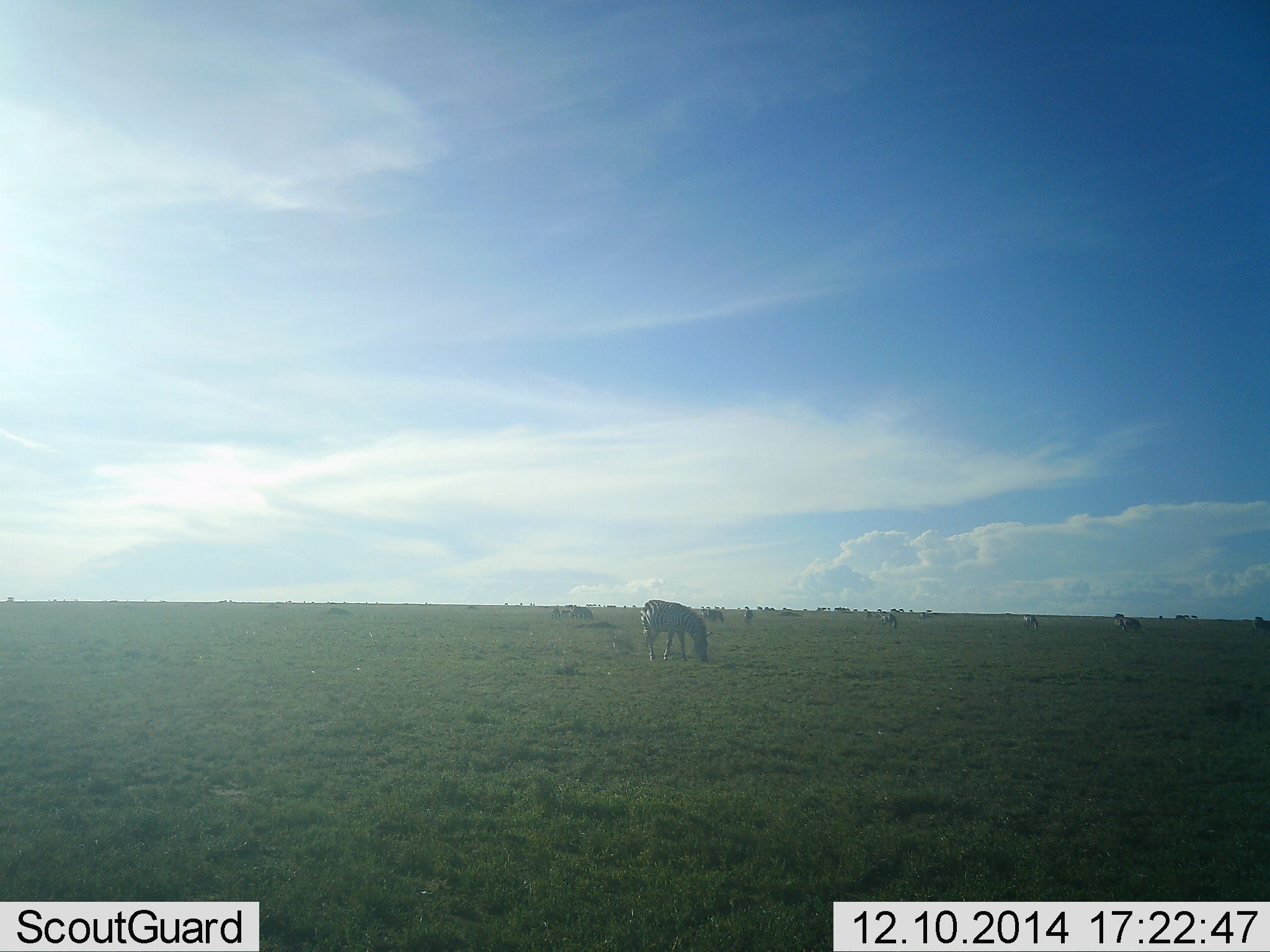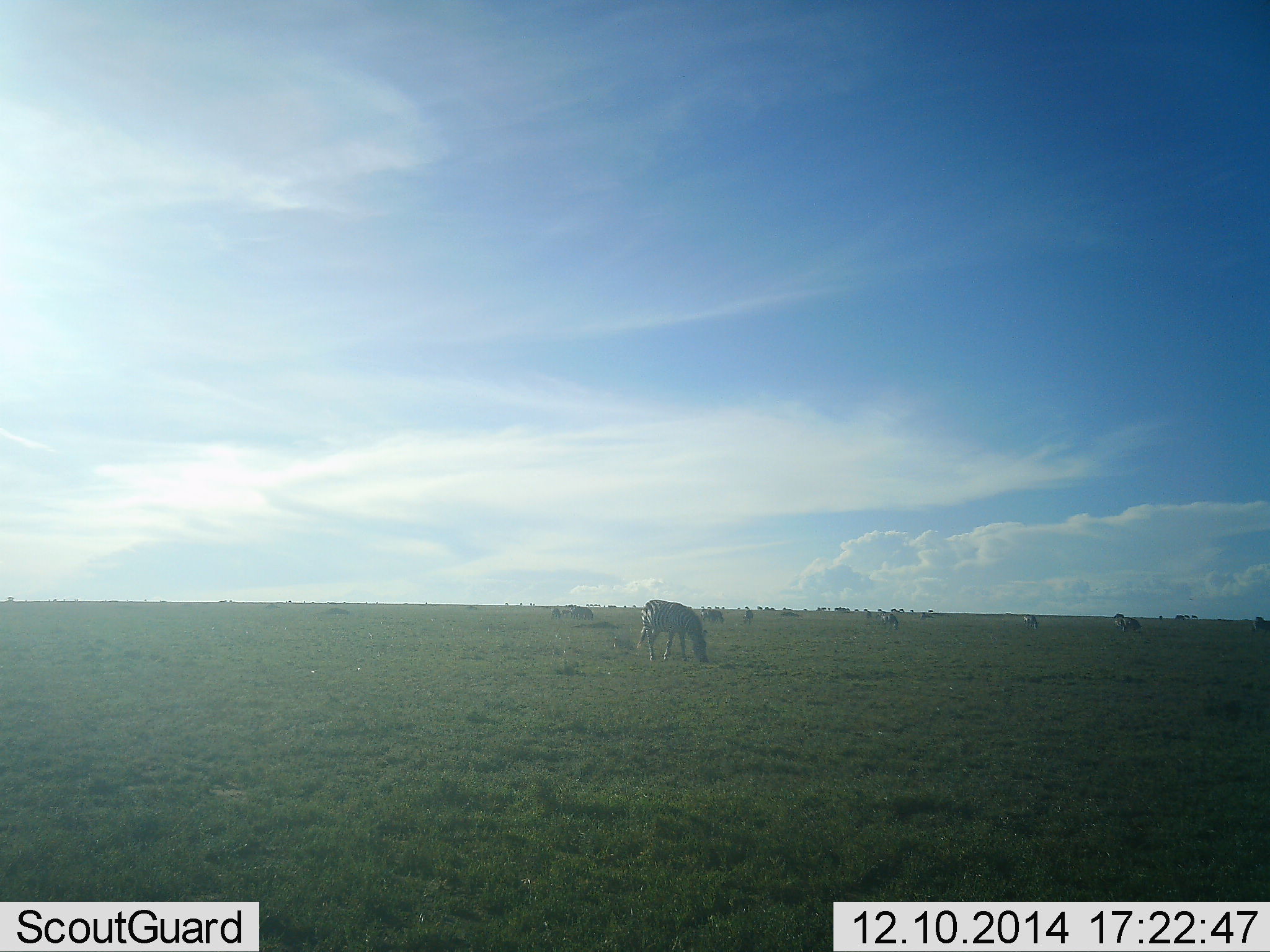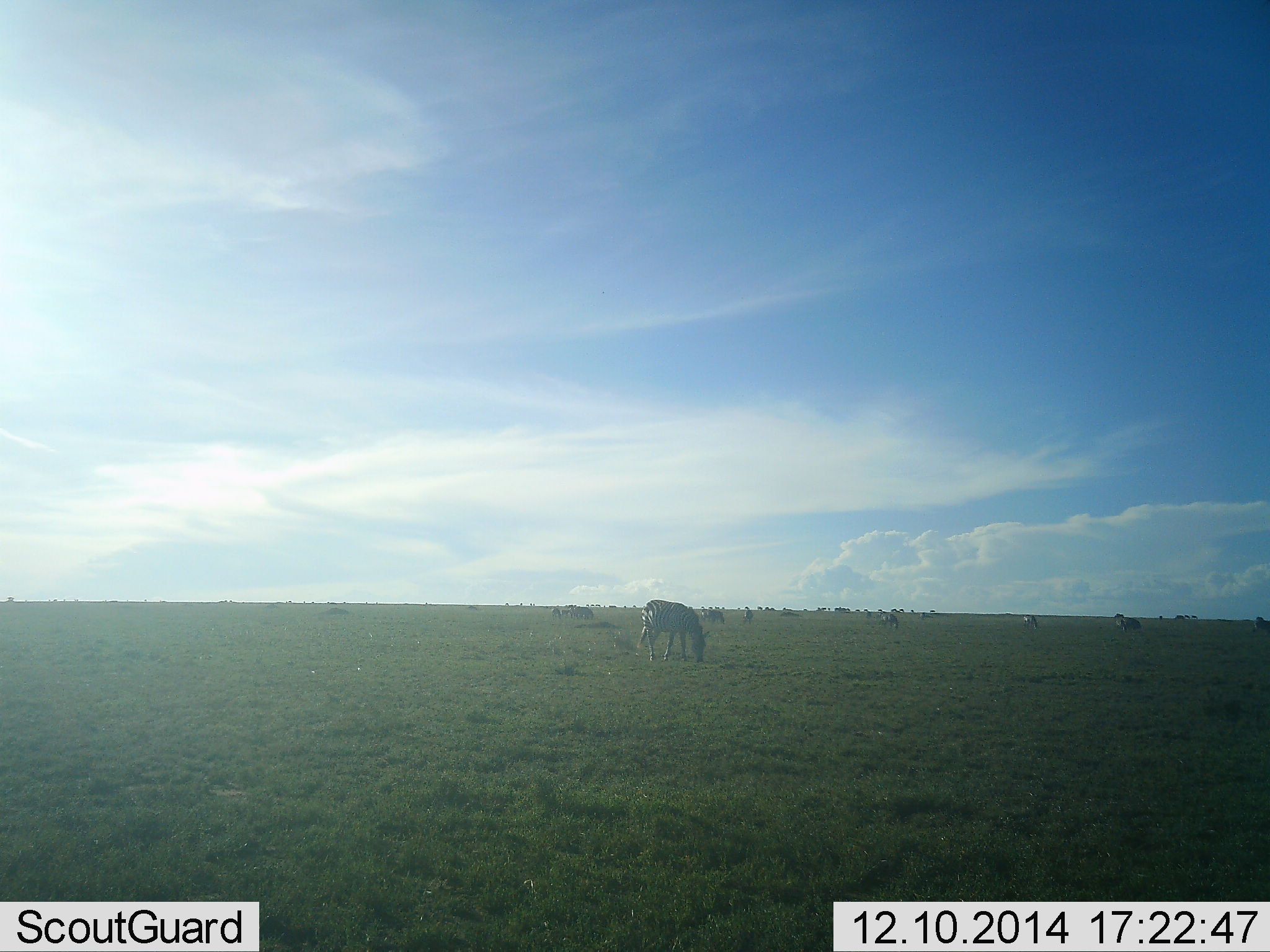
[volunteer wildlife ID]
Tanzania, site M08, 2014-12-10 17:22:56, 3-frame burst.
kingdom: Animalia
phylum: Chordata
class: Mammalia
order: Perissodactyla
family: Equidae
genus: Equus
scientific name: Equus quagga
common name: plains zebra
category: zebra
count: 1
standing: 40%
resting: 0%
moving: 10%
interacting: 0%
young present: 0%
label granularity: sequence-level